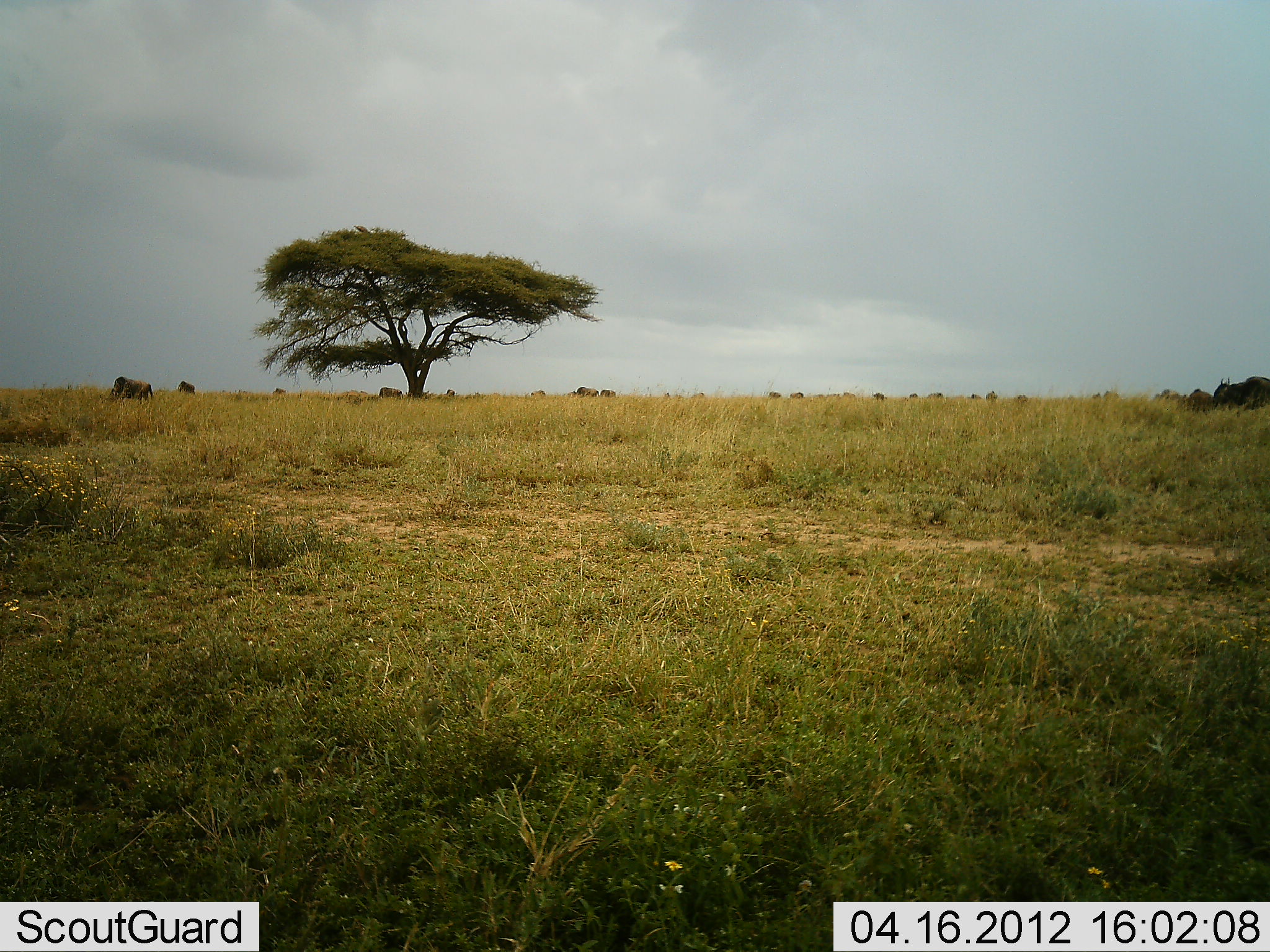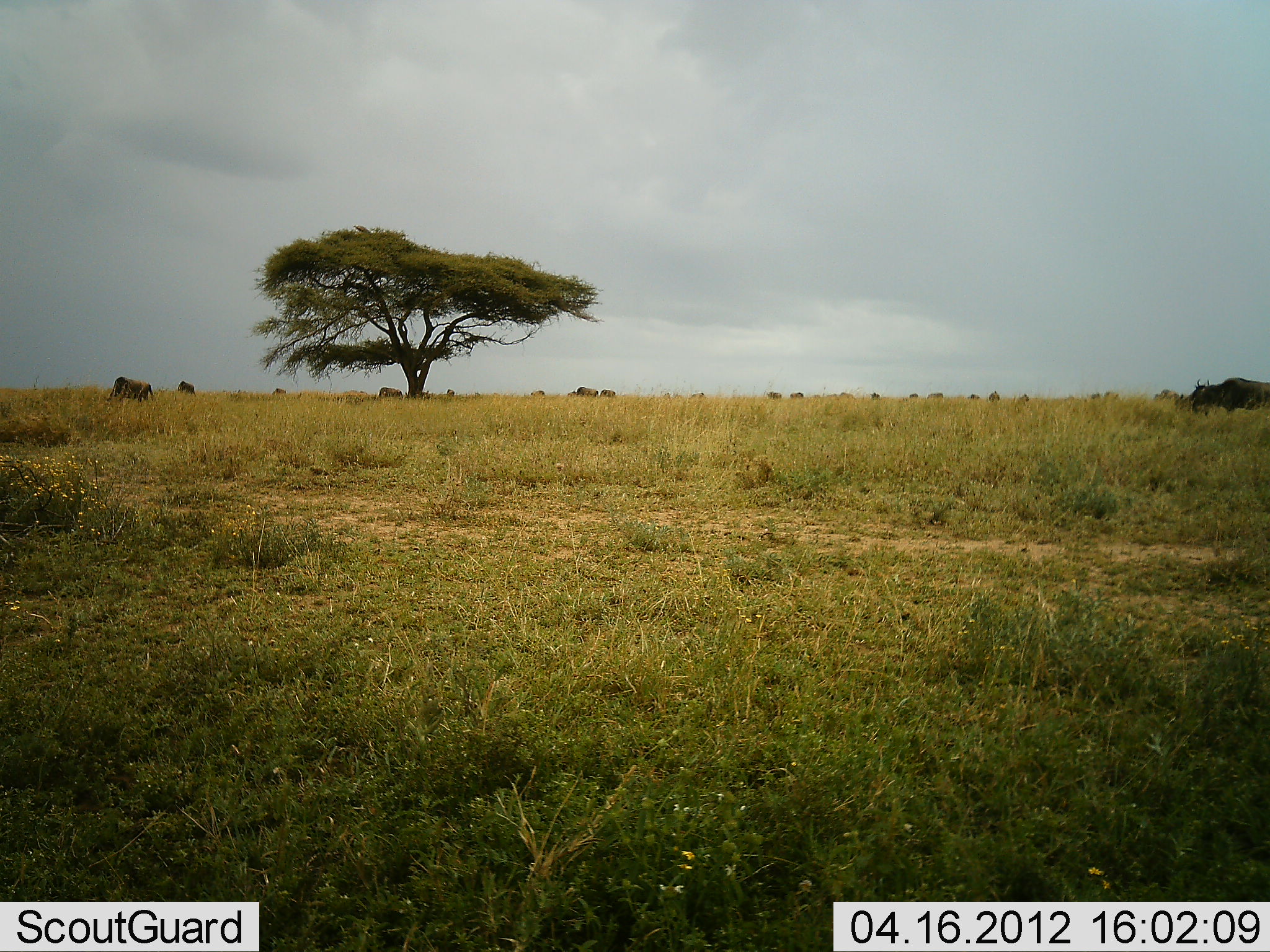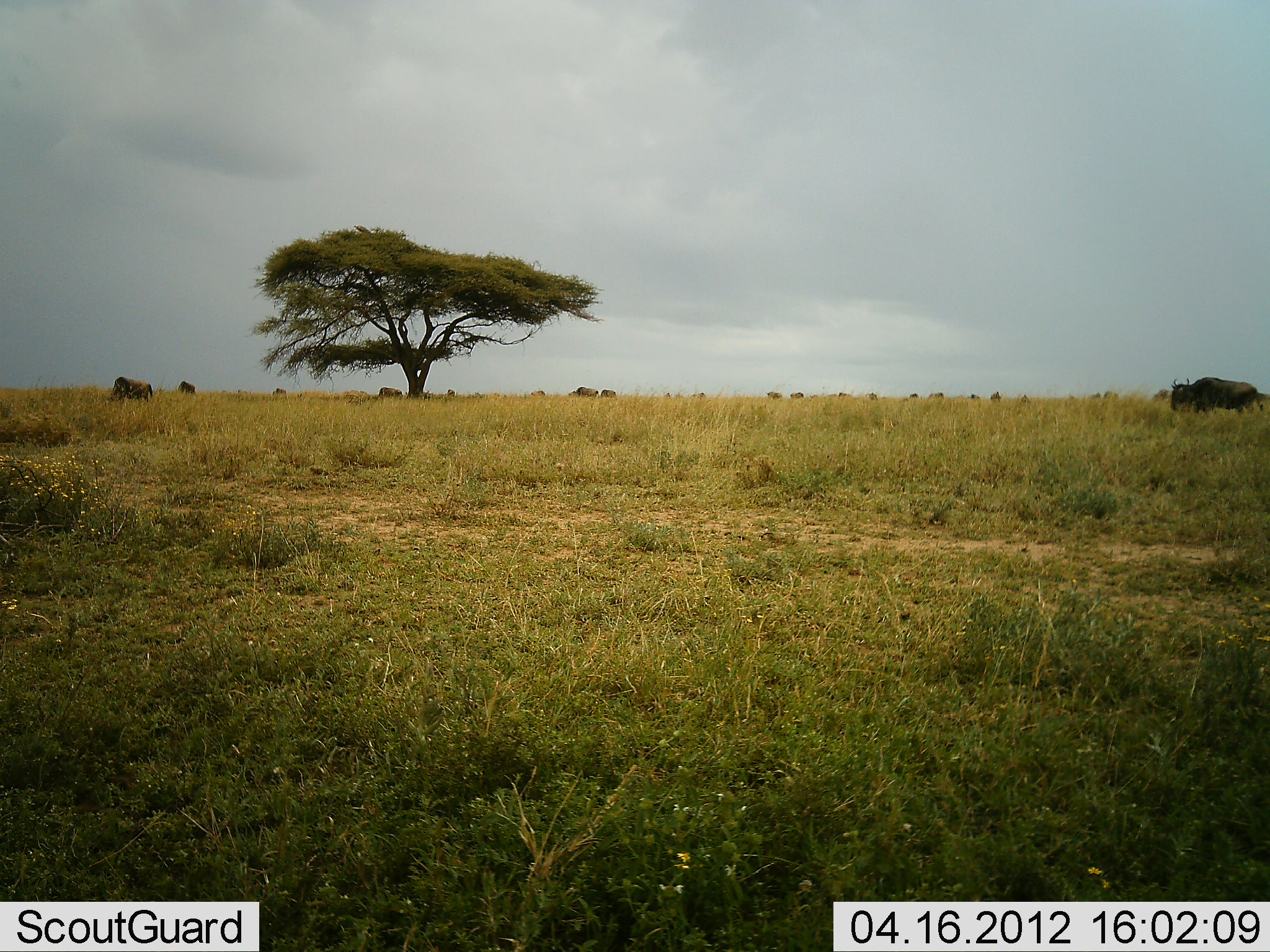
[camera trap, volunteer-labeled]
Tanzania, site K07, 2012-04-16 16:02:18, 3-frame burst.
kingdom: Animalia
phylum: Chordata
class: Mammalia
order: Artiodactyla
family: Bovidae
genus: Connochaetes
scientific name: Connochaetes taurinus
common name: blue wildebeest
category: wildebeest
Wildebeest (blue wildebeest) (Connochaetes taurinus), count 11-50. Behavior (volunteer vote fractions): standing 33%, resting 0%, moving 76%, interacting 0%. Young present (vote fraction): 0%. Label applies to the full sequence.